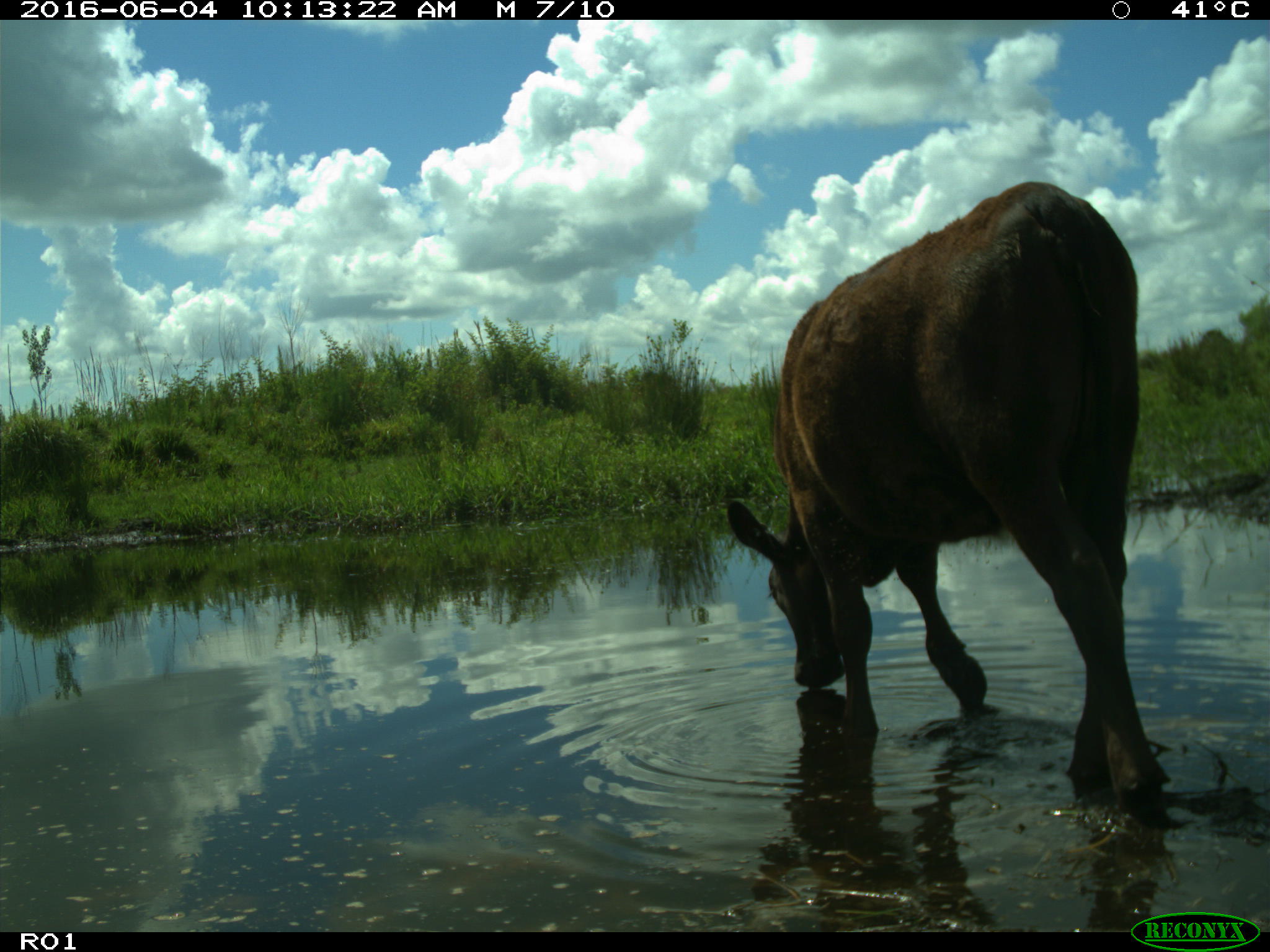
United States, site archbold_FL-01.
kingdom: Animalia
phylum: Chordata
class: Mammalia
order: Artiodactyla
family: Bovidae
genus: Bos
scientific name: Bos taurus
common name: domestic cow